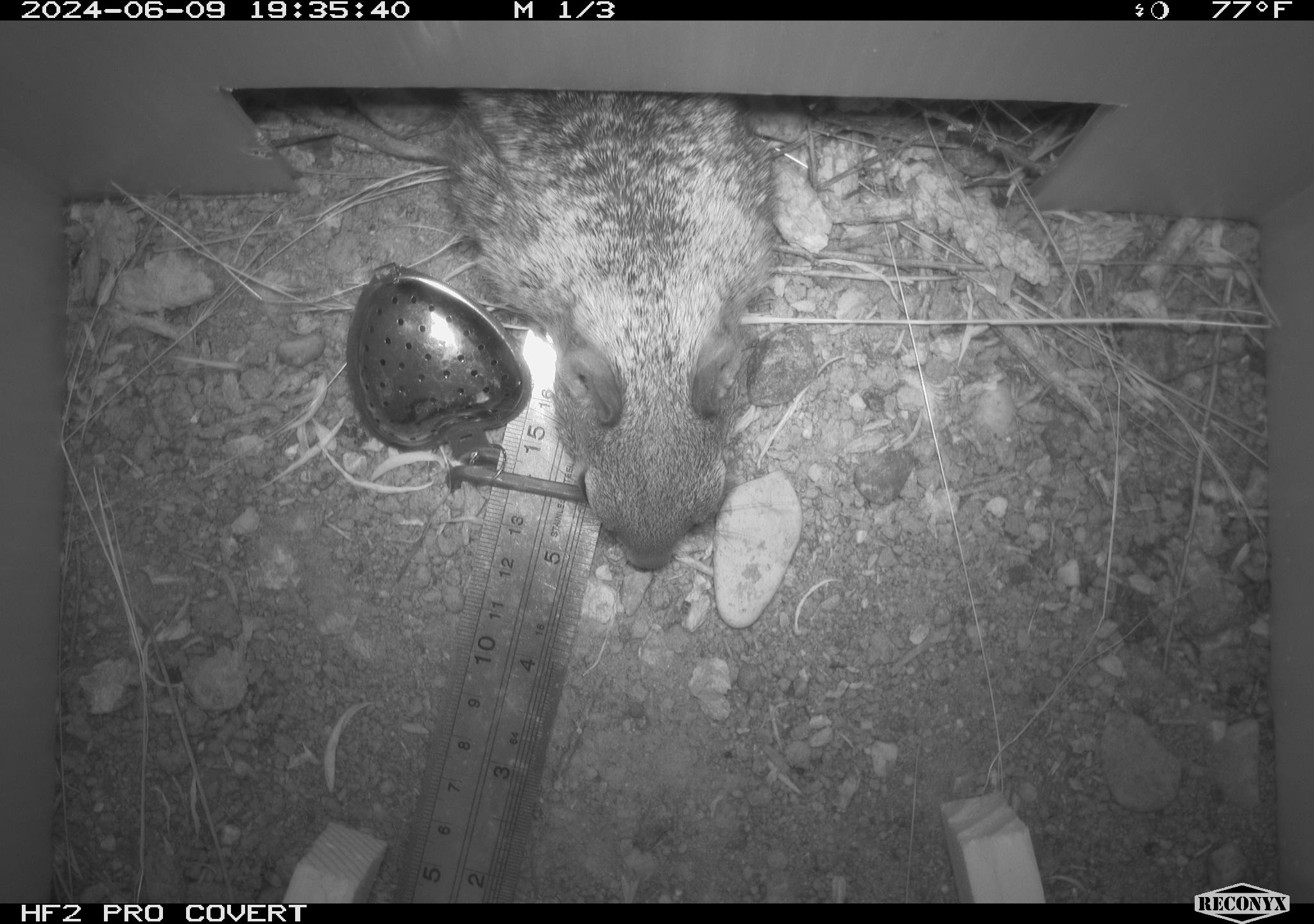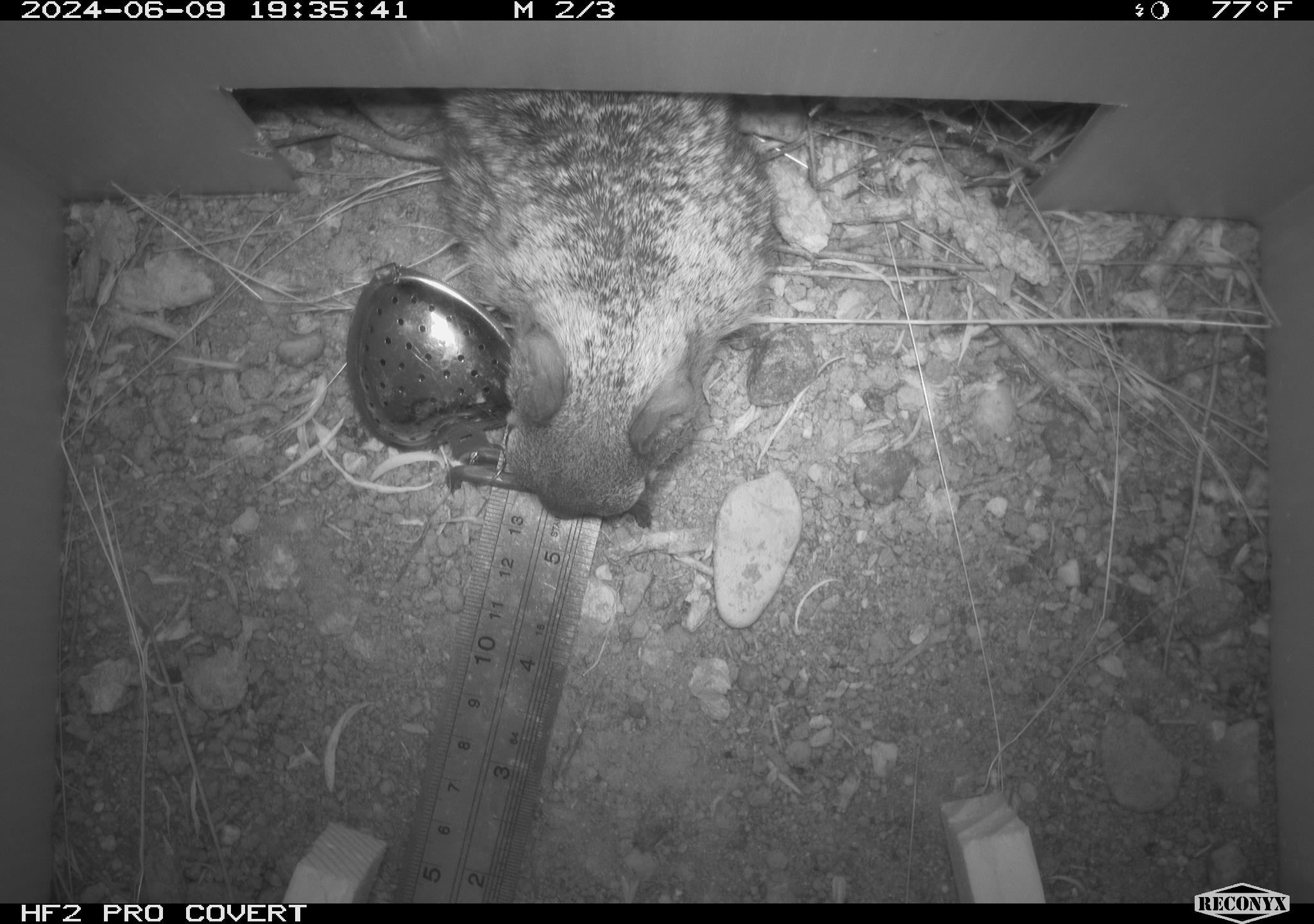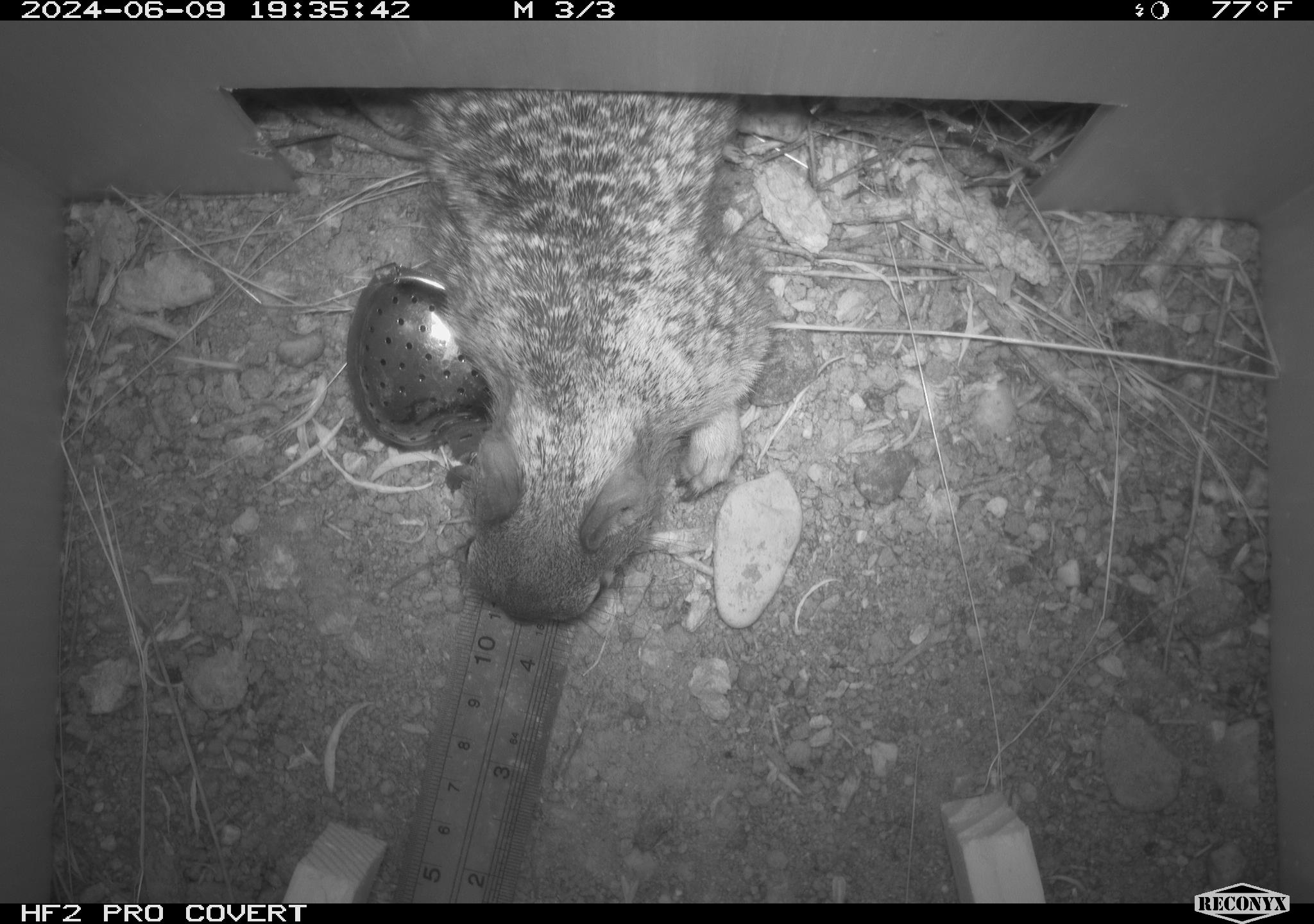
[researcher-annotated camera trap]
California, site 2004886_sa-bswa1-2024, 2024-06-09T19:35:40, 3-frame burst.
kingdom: Animalia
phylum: Chordata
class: Mammalia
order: Rodentia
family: Sciuridae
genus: Otospermophilus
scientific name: Otospermophilus beecheyi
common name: california ground squirrel